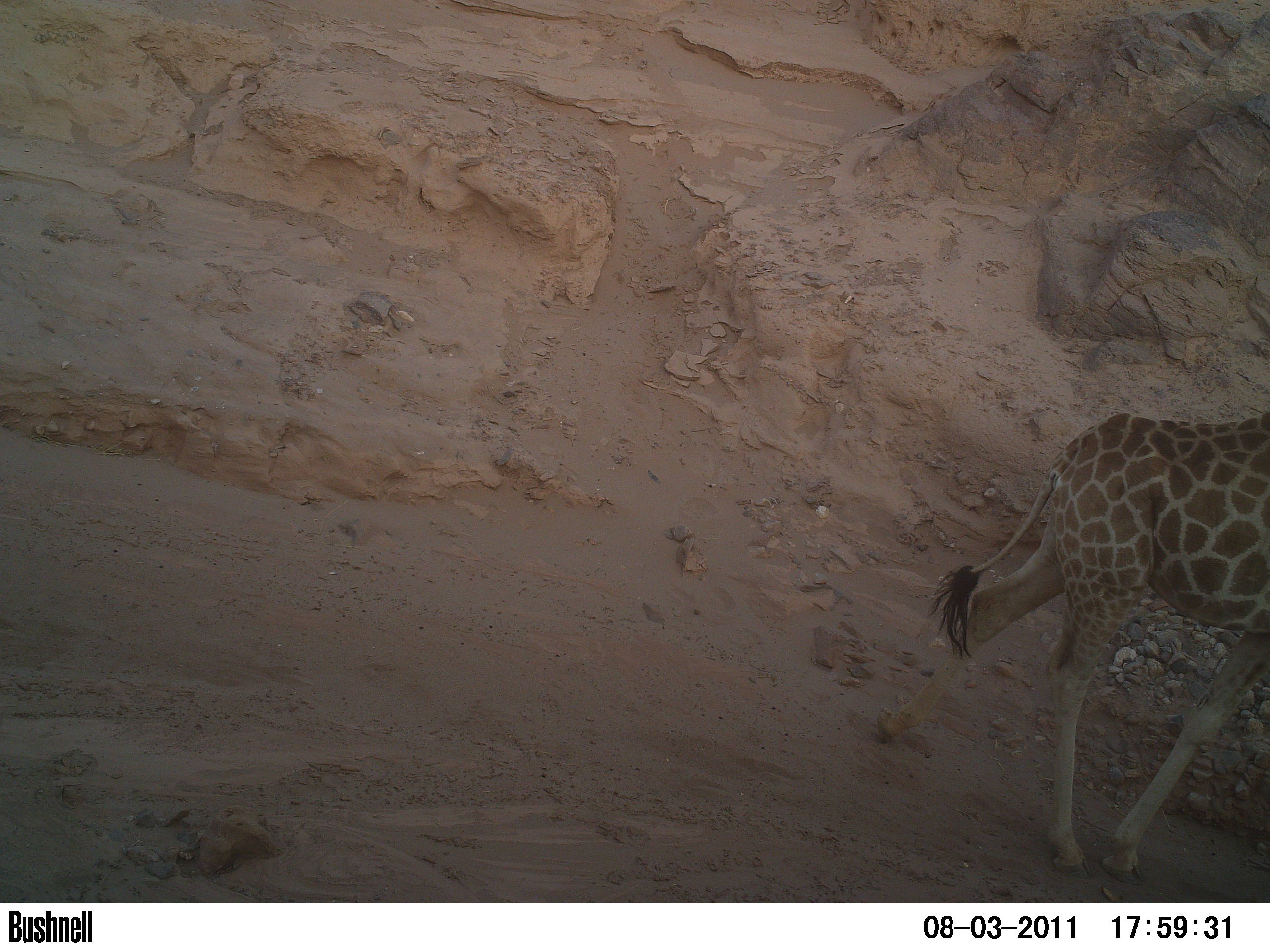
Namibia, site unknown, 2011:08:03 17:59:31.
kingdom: Animalia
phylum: Chordata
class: Mammalia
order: Artiodactyla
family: Giraffidae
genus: Giraffa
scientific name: Giraffa camelopardalis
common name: giraffe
Giraffa camelopardalis (giraffe).